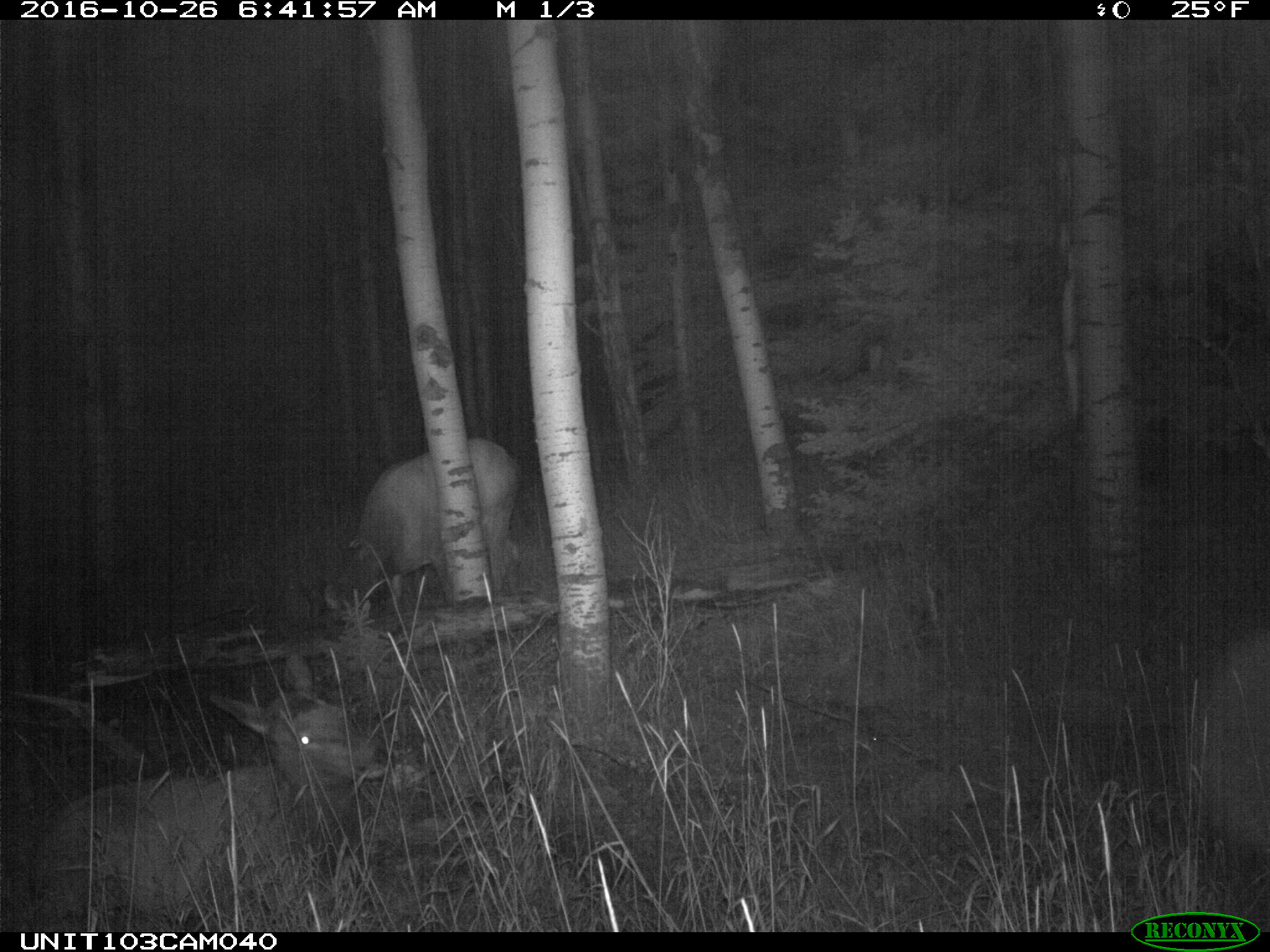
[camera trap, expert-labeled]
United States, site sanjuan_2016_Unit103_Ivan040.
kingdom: Animalia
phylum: Chordata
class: Mammalia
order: Artiodactyla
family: Cervidae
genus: Cervus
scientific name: Cervus elaphus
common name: red deer